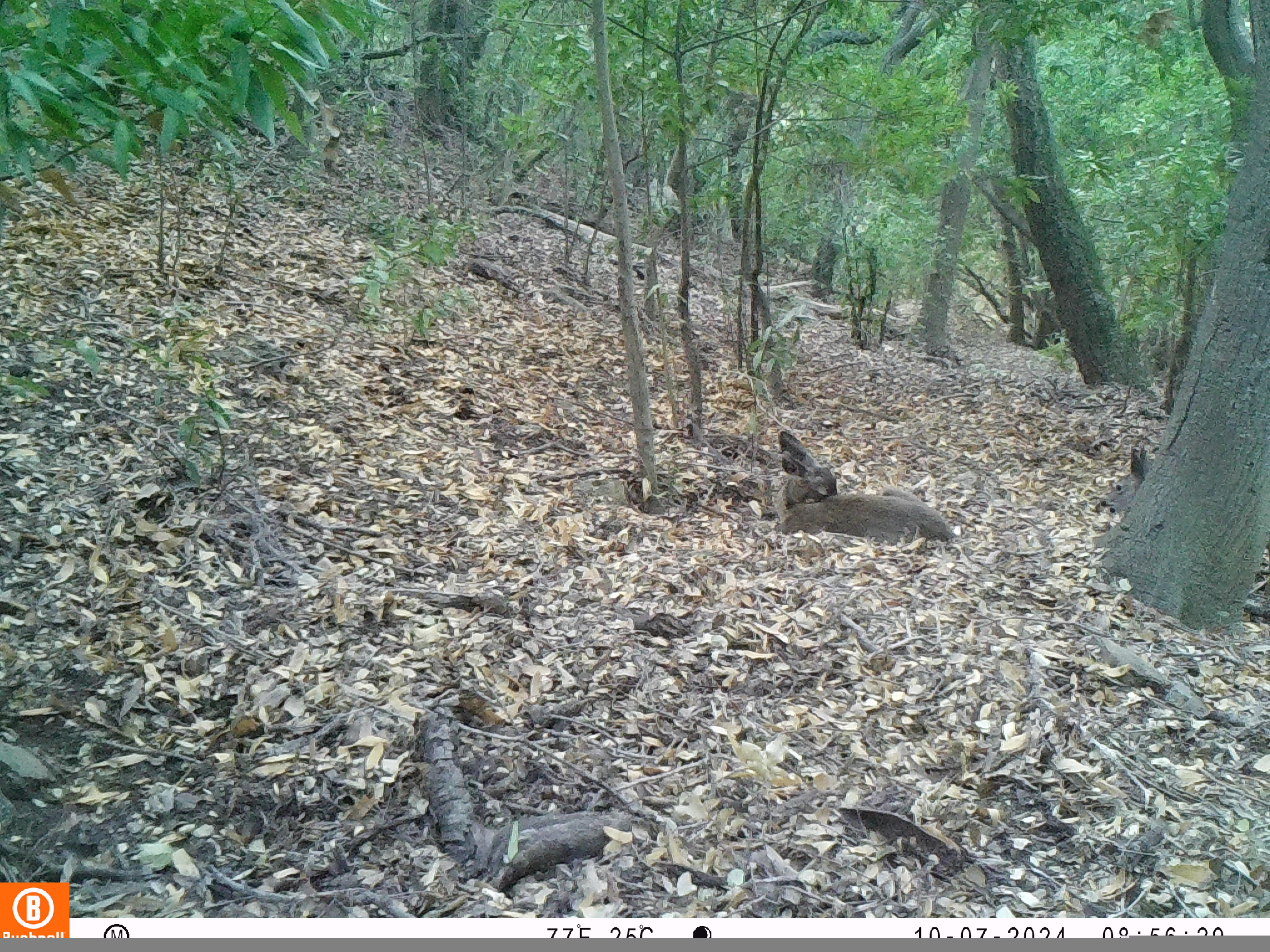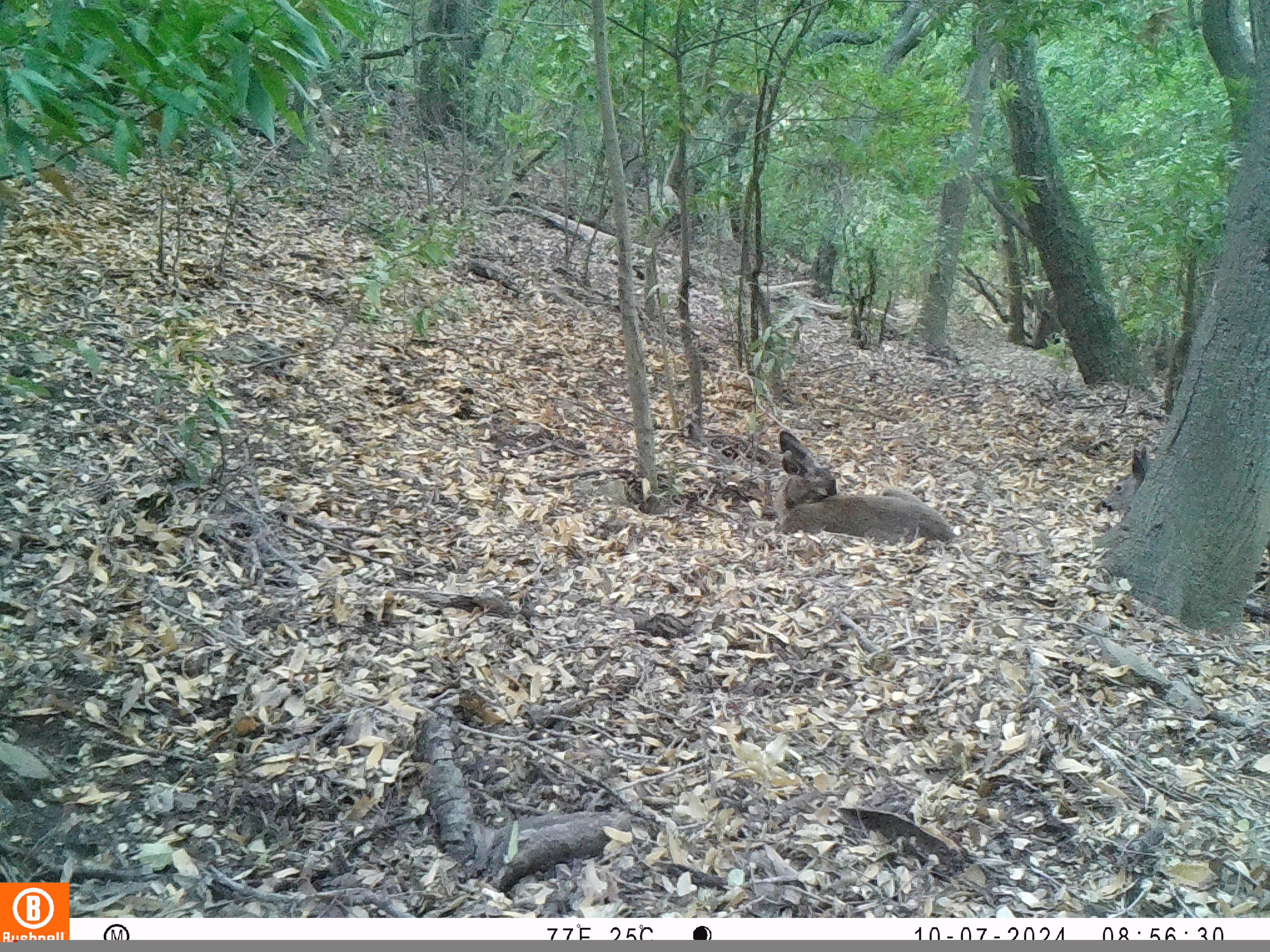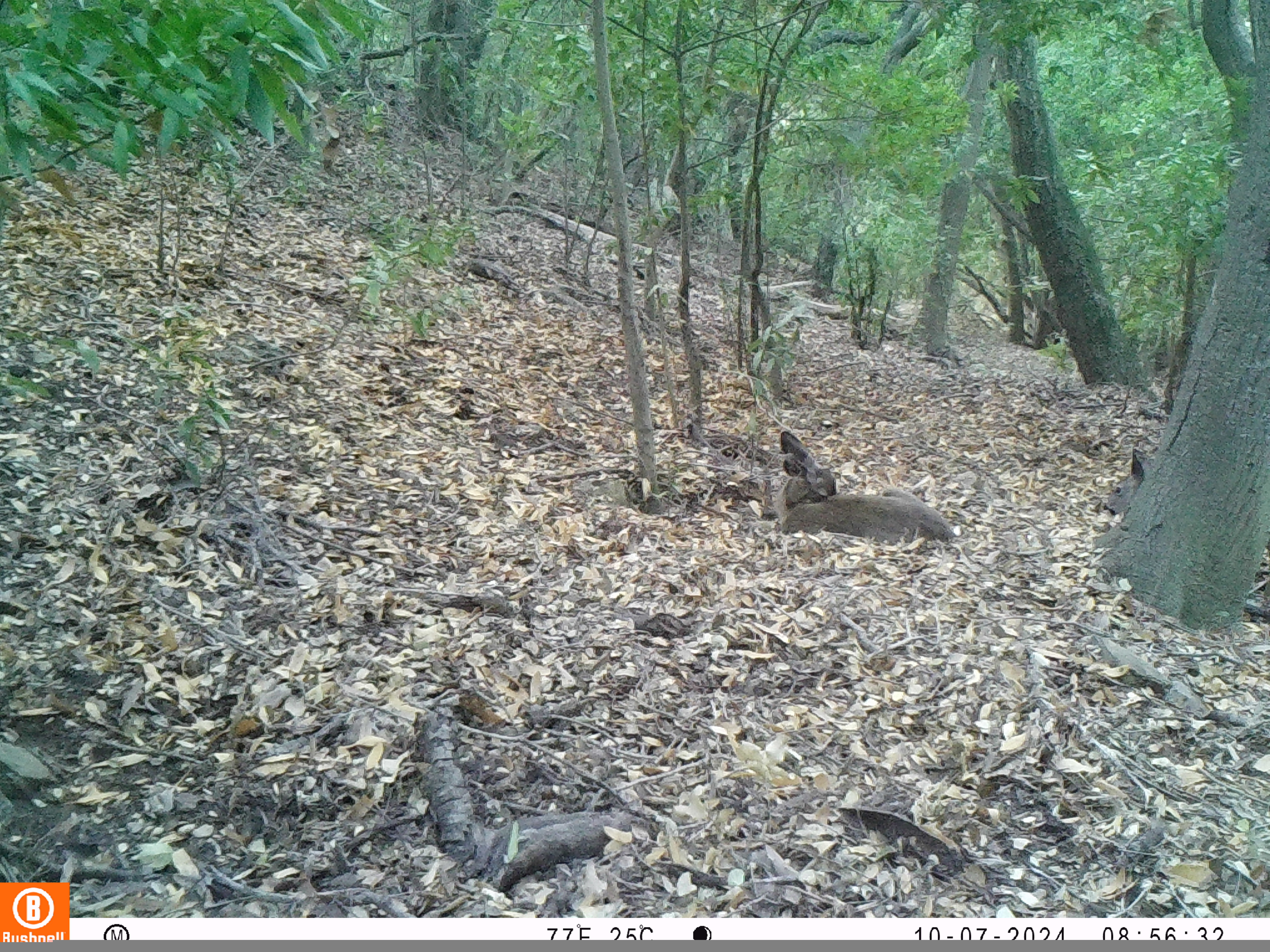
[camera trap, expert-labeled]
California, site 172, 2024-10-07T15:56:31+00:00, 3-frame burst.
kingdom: Animalia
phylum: Chordata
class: Mammalia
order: Artiodactyla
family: Cervidae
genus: Odocoileus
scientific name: Odocoileus hemionus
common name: mule deer